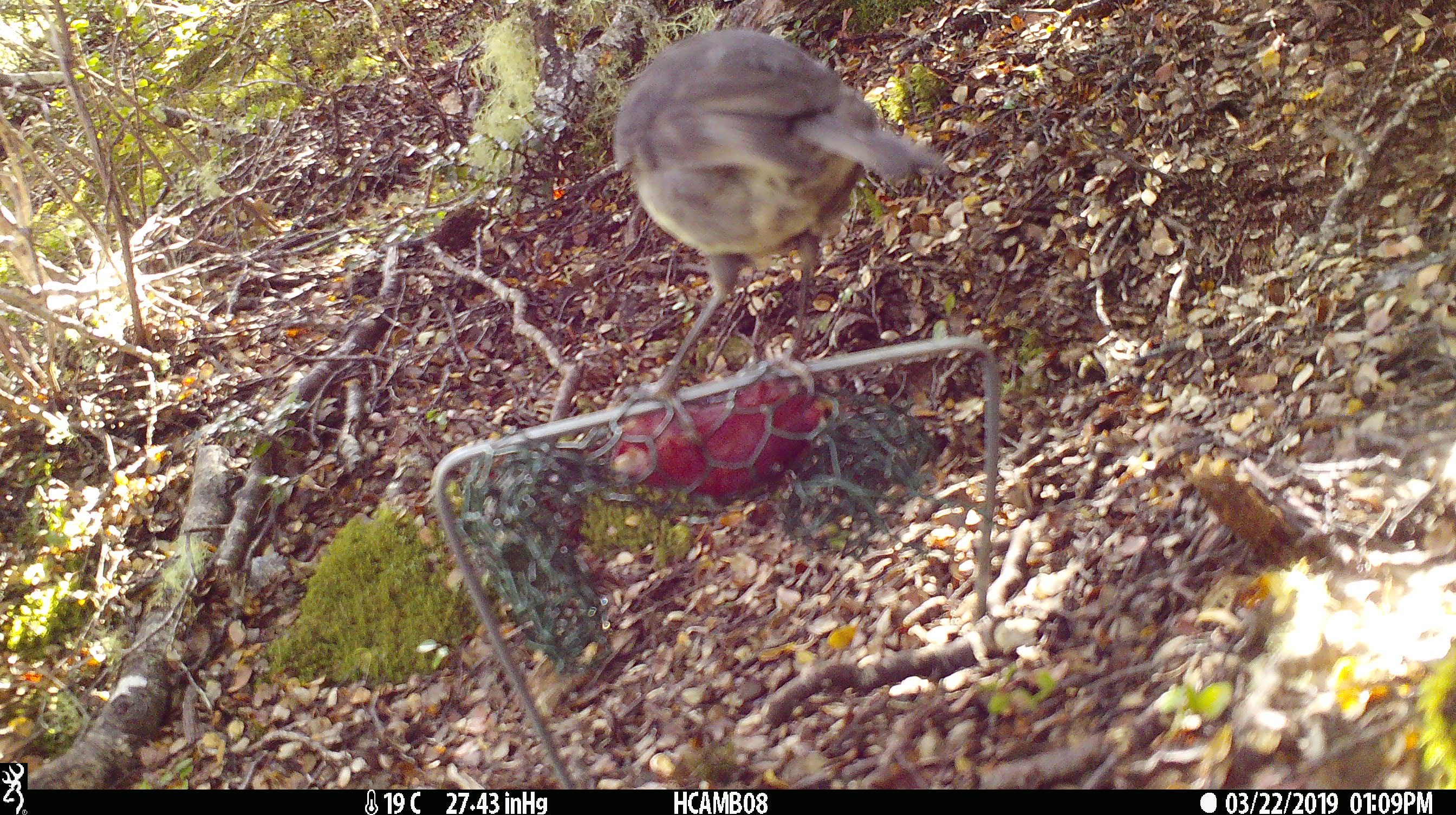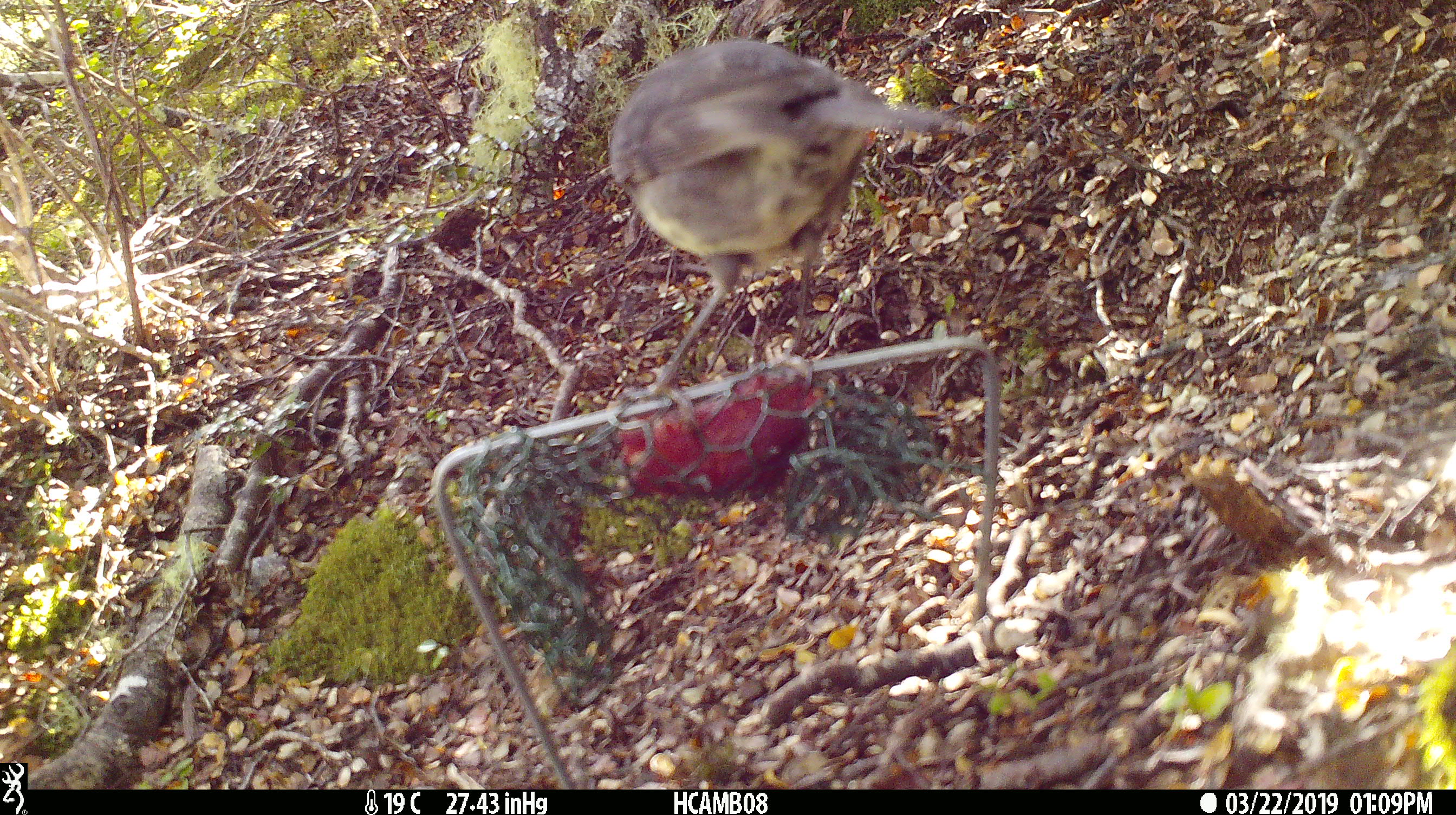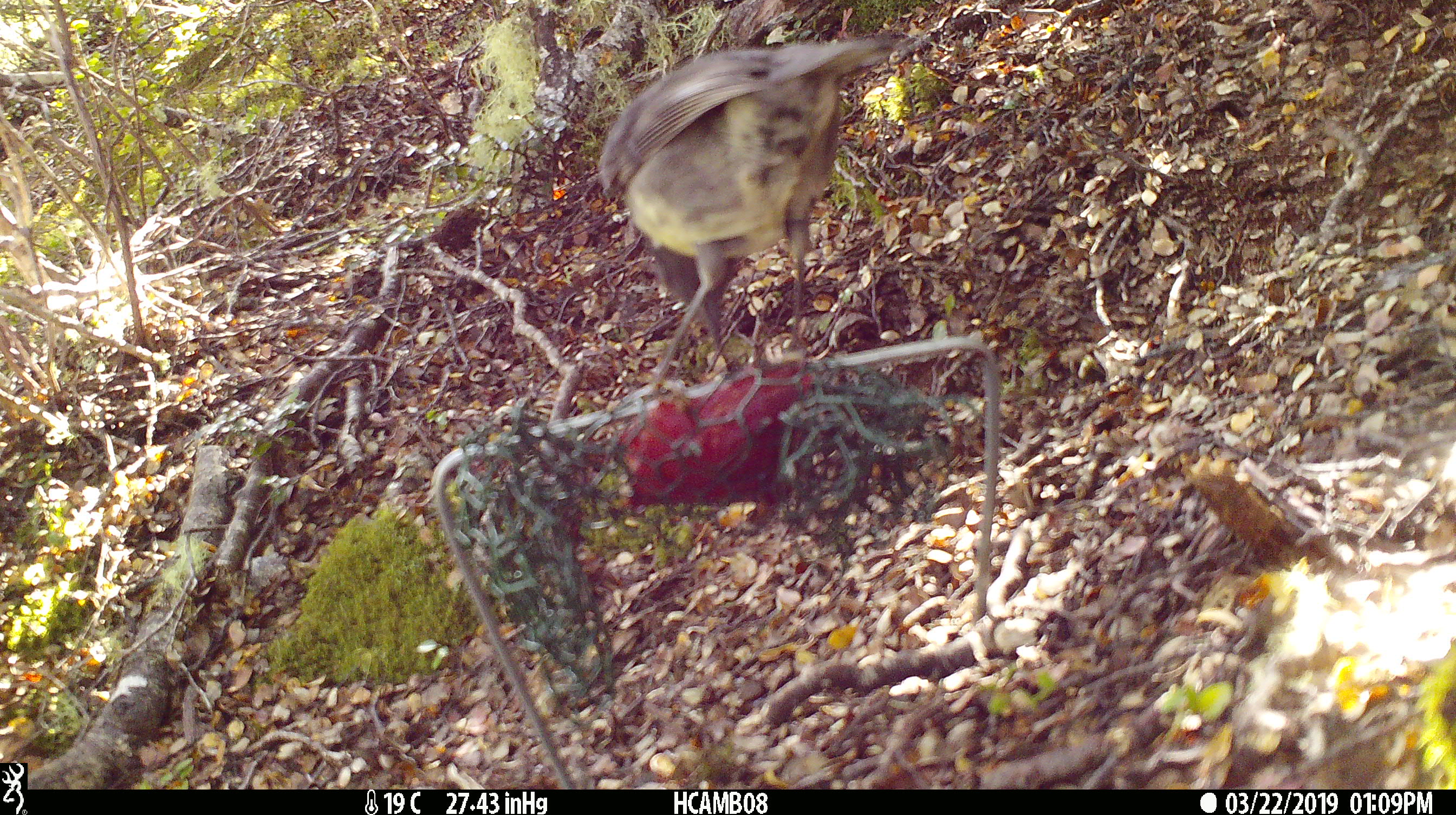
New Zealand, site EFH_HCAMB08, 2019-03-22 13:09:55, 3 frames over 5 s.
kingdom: Animalia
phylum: Chordata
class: Aves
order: Passeriformes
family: Petroicidae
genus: Petroica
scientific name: Petroica australis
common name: new zealand robin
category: robin